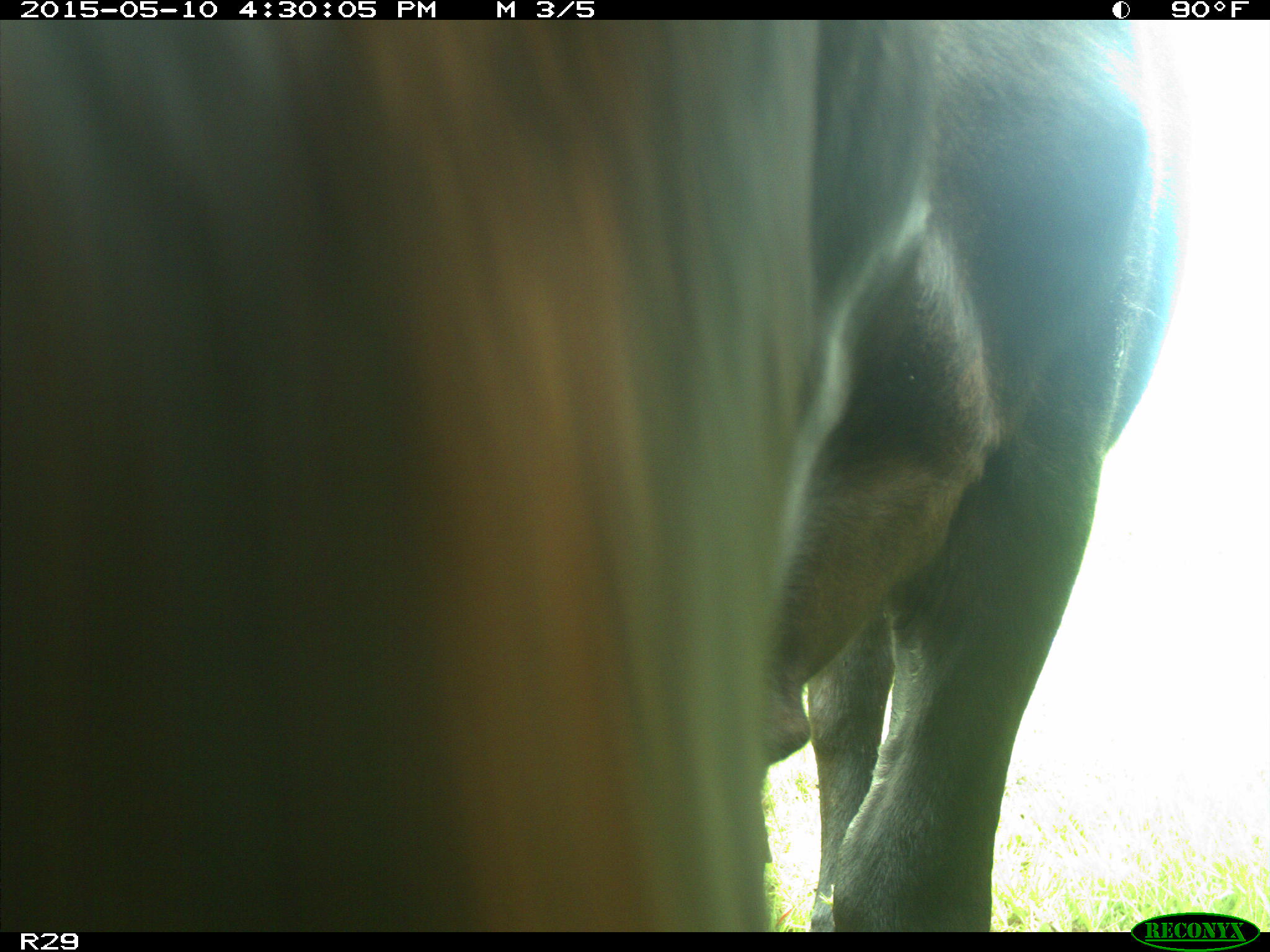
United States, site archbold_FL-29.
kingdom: Animalia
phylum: Chordata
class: Mammalia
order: Artiodactyla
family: Bovidae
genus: Bos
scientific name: Bos taurus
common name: domestic cow